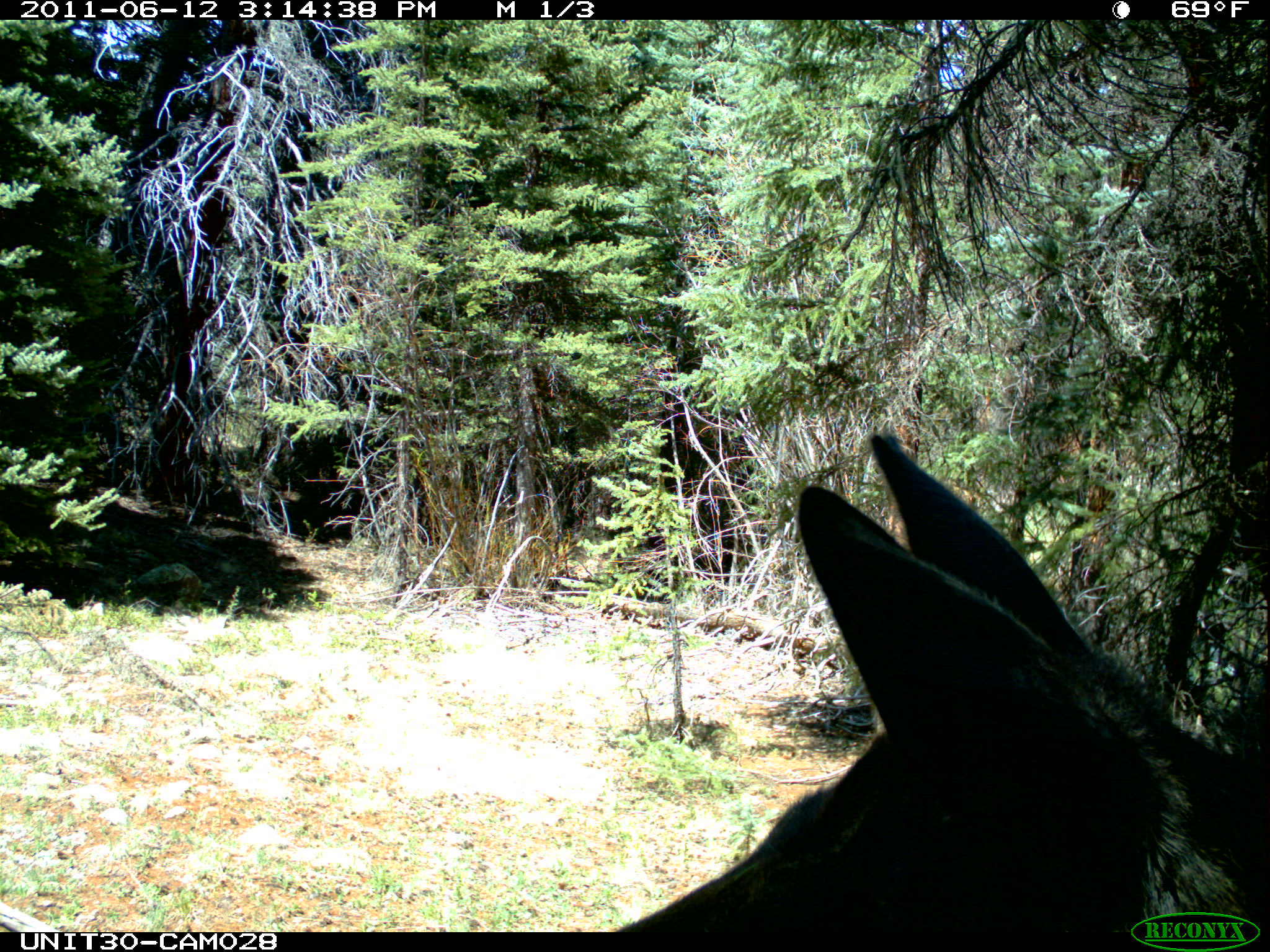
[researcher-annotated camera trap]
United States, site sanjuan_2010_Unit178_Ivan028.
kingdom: Animalia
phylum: Chordata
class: Mammalia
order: Artiodactyla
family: Cervidae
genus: Alces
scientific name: Alces alces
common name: moose